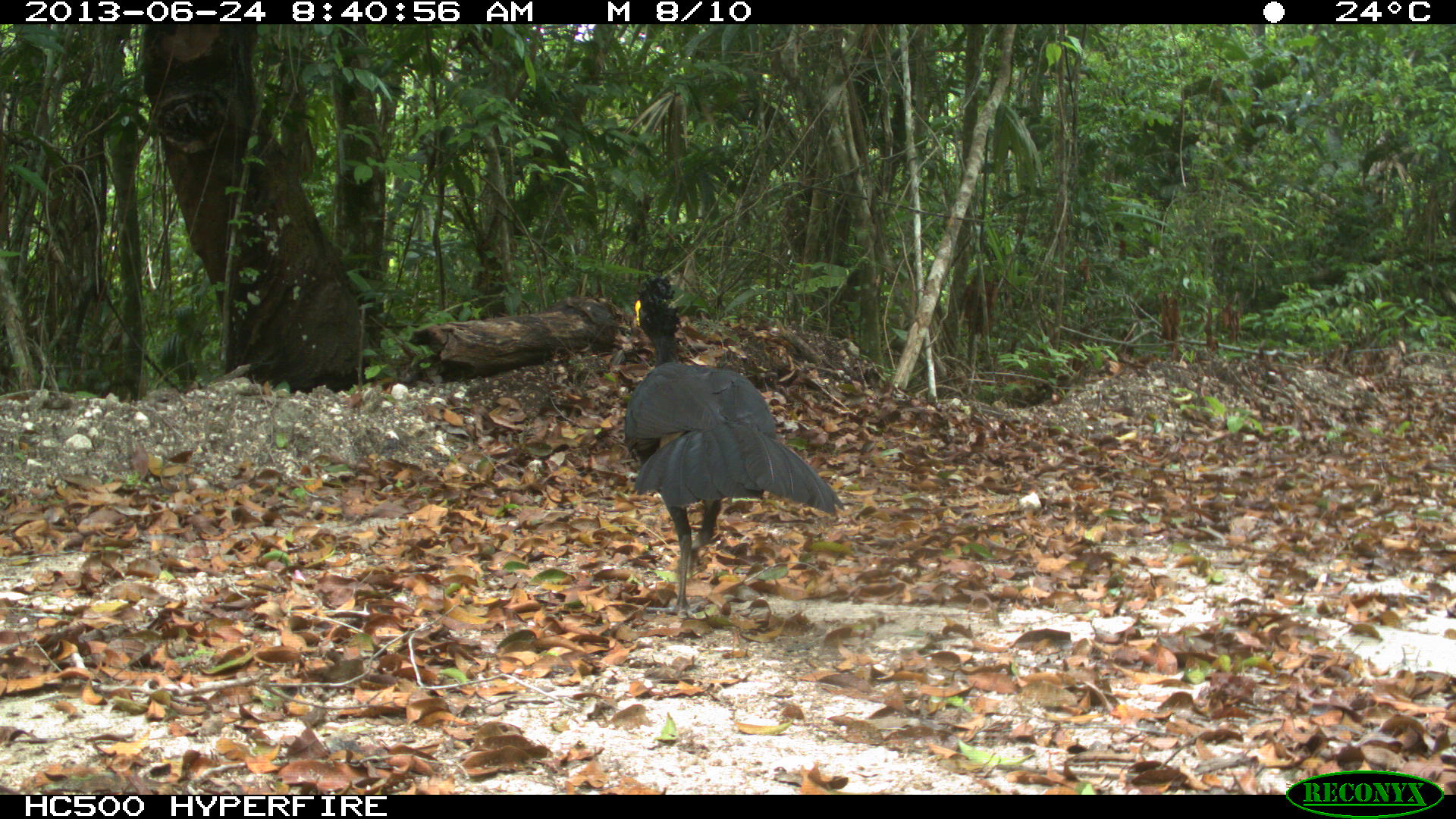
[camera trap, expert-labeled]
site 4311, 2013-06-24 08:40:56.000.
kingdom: Animalia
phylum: Chordata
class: Aves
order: Galliformes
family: Cracidae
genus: Crax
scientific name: Crax rubra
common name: great curassow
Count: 1.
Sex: male.